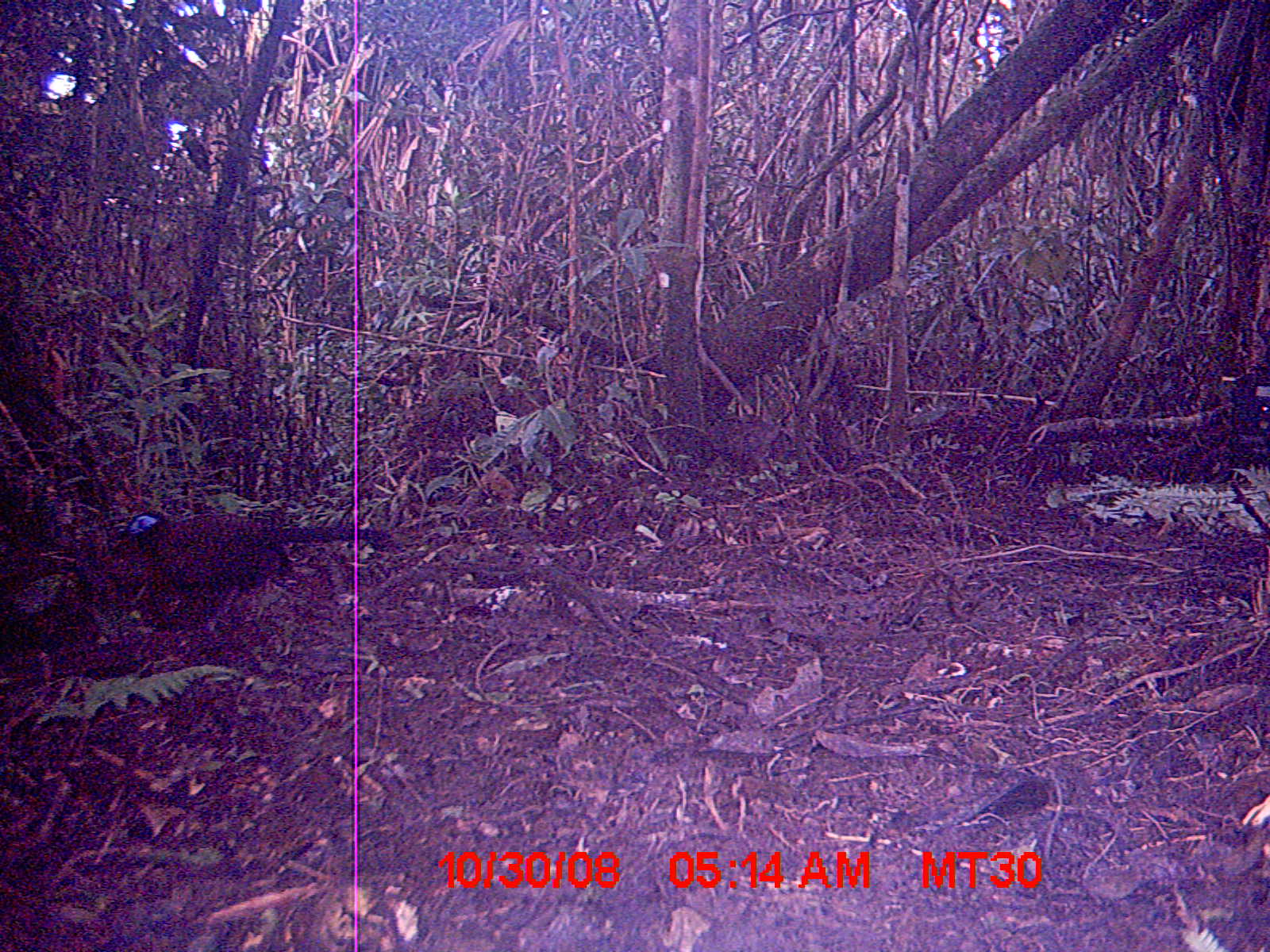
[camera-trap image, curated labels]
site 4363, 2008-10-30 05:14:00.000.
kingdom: Animalia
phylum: Chordata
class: Aves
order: Cuculiformes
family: Cuculidae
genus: Coua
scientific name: Coua serriana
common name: red-breasted coua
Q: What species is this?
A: Coua serriana (red-breasted coua).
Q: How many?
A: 1.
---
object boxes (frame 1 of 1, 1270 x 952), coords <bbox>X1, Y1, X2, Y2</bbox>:
coua serriana: <bbox>109, 507, 395, 639</bbox>